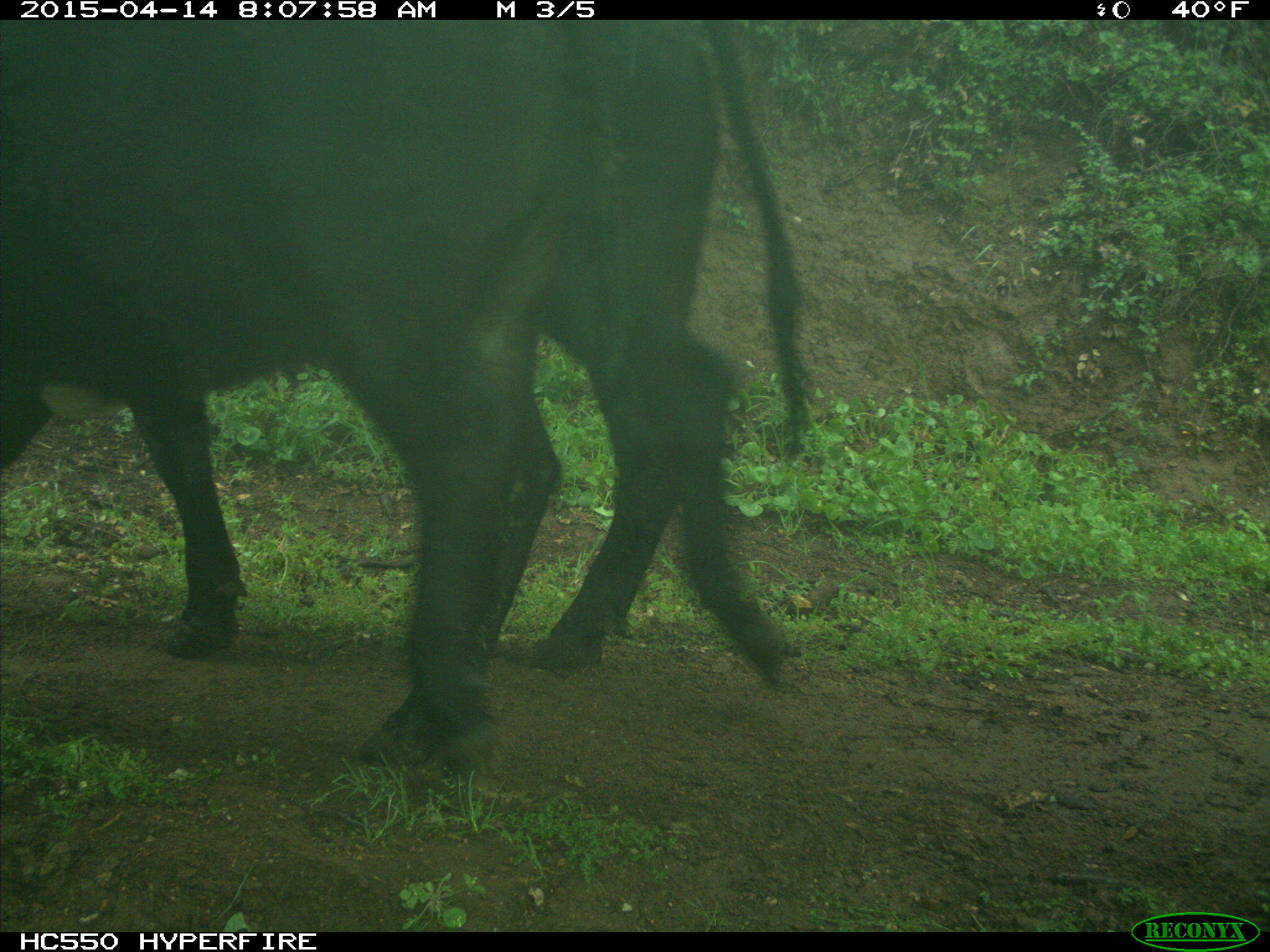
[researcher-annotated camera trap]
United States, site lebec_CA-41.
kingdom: Animalia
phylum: Chordata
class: Mammalia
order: Artiodactyla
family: Bovidae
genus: Bos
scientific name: Bos taurus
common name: domestic cow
Bos taurus (domestic cow).